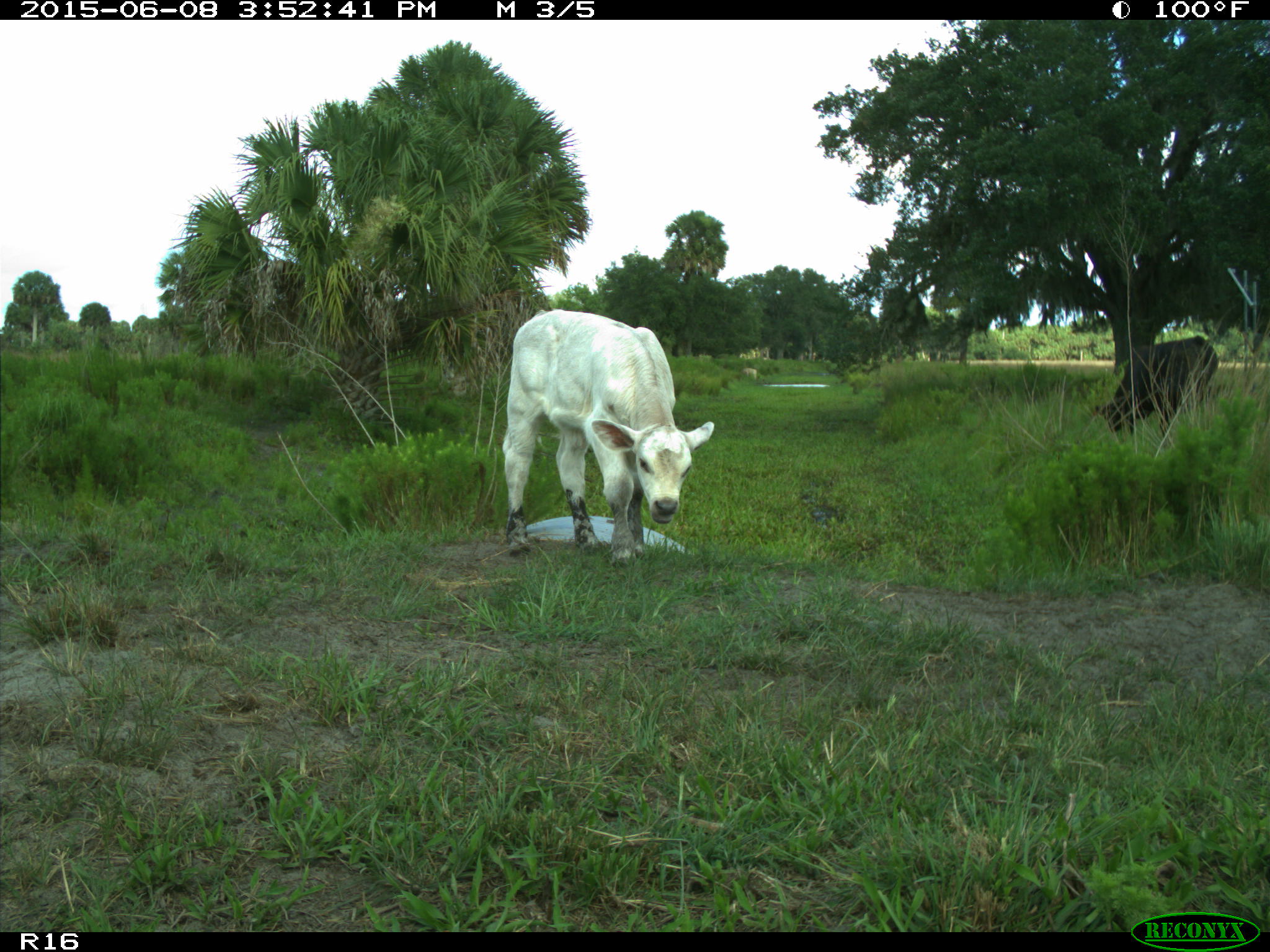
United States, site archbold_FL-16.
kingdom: Animalia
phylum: Chordata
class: Mammalia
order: Artiodactyla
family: Bovidae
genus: Bos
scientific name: Bos taurus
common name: domestic cow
Bos taurus (domestic cow).